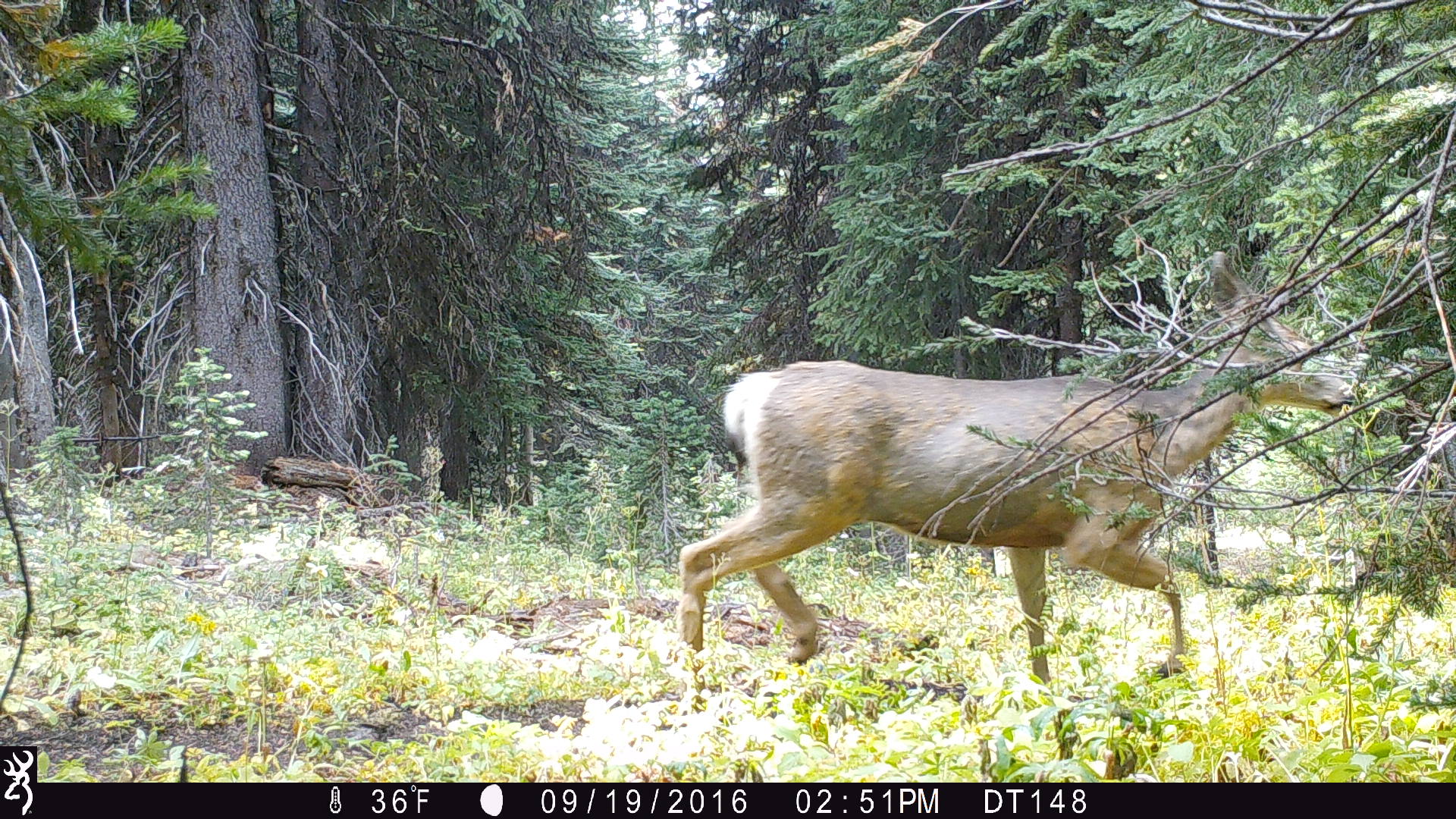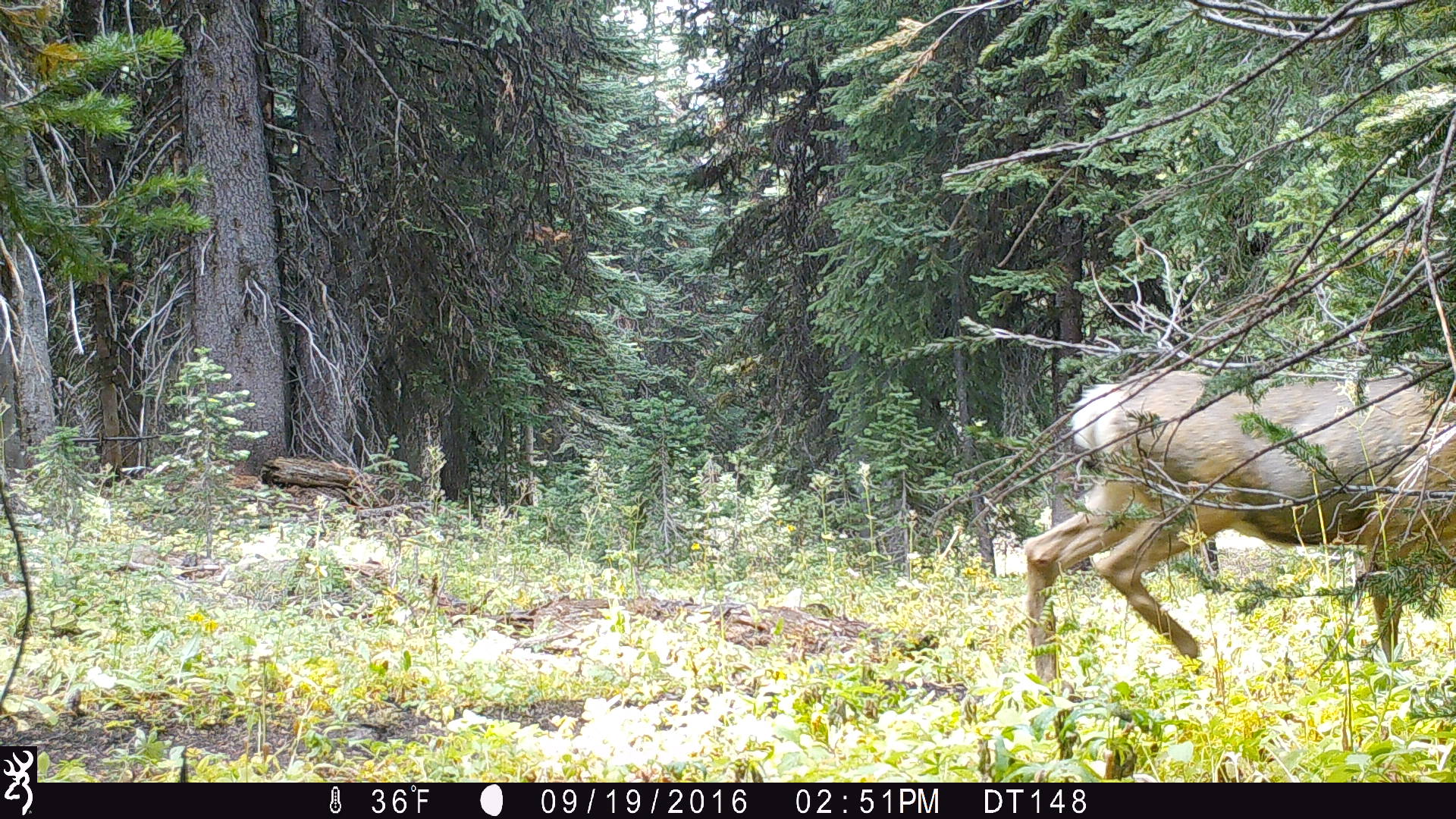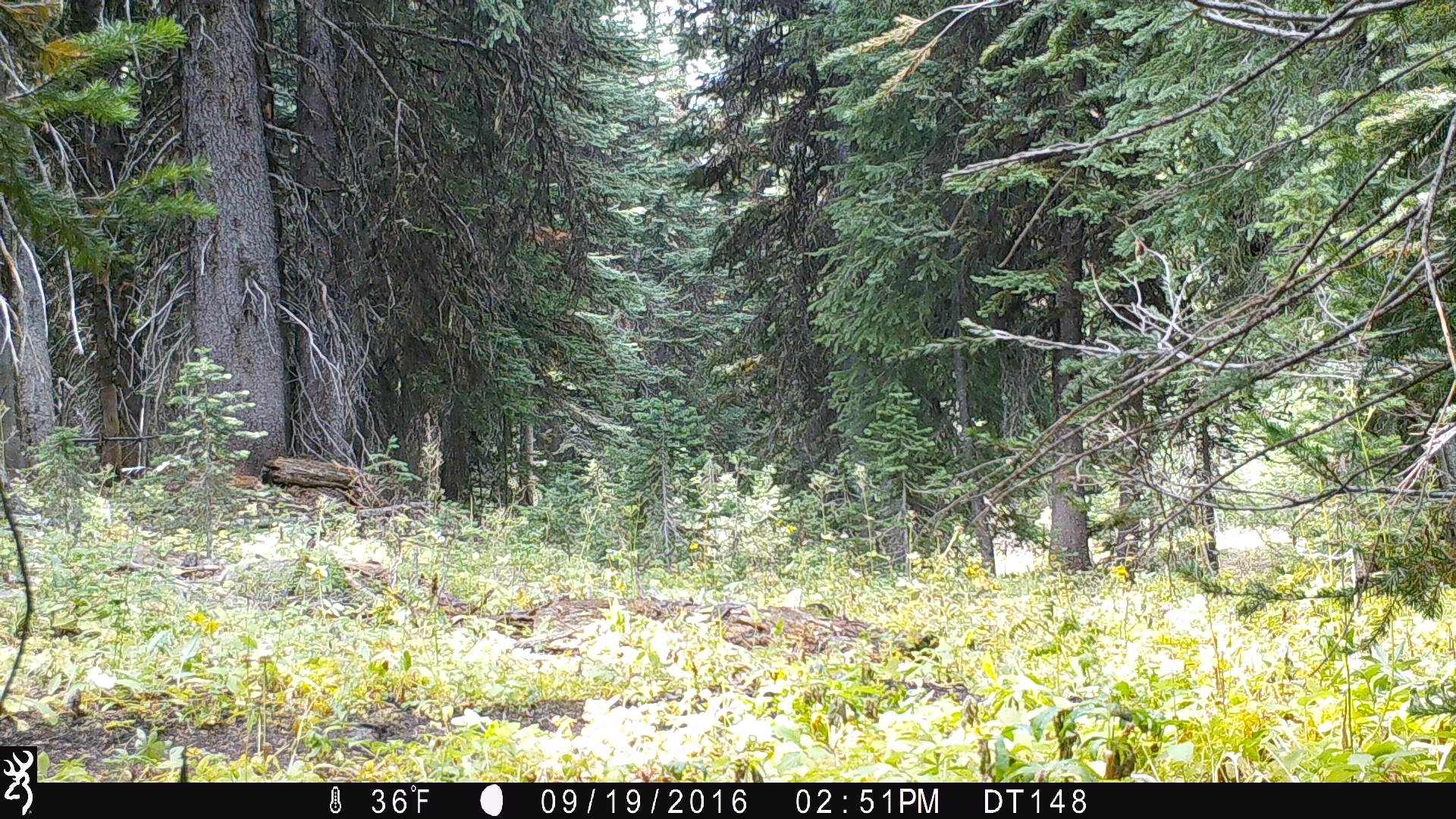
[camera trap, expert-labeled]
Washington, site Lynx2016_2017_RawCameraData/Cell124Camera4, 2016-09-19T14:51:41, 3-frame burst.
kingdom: Animalia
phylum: Chordata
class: Mammalia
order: Artiodactyla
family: Cervidae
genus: Odocoileus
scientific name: Odocoileus hemionus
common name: mule deer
Odocoileus hemionus (mule deer). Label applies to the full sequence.